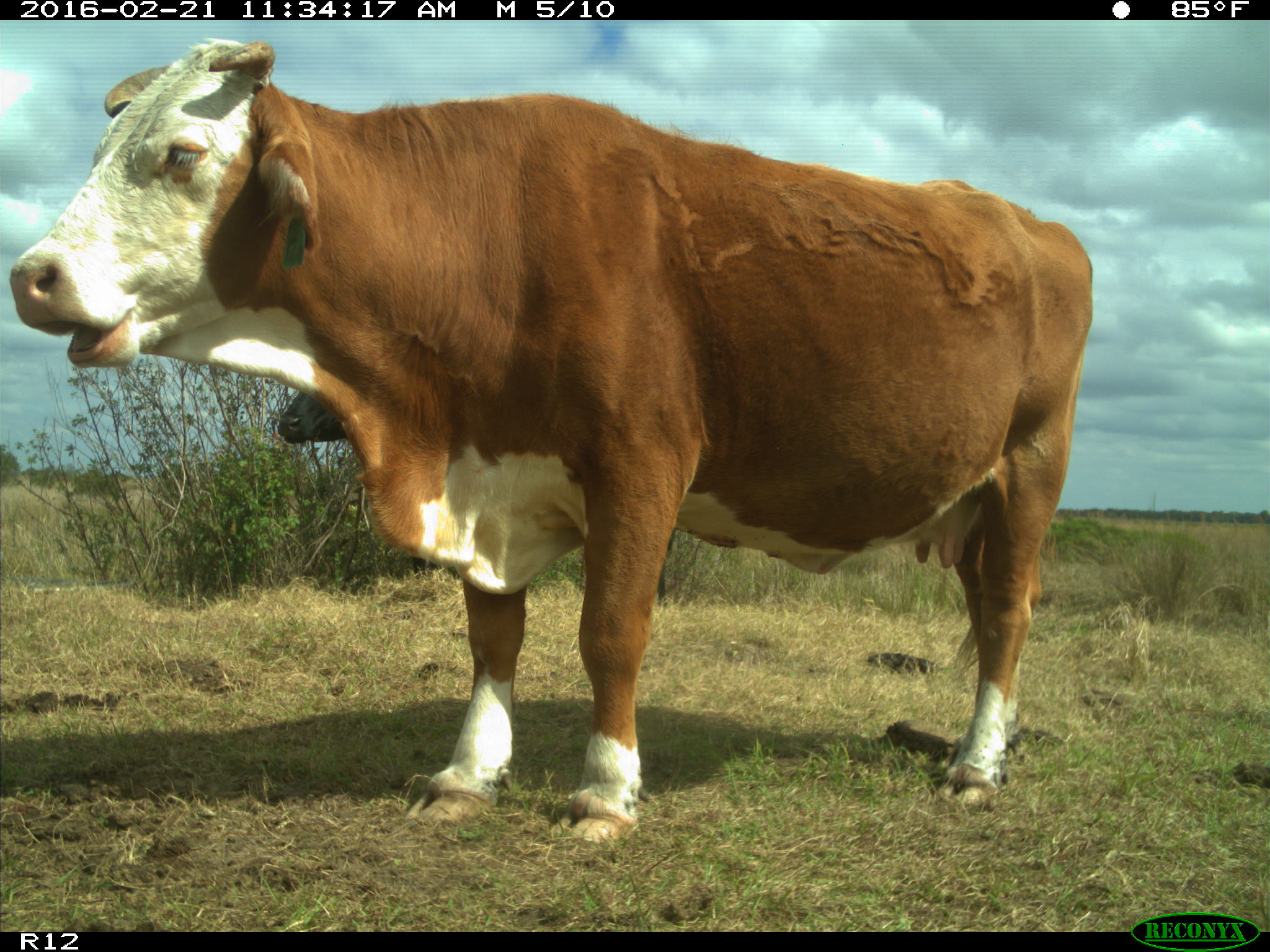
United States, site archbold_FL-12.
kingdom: Animalia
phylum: Chordata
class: Mammalia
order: Artiodactyla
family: Bovidae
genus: Bos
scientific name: Bos taurus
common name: domestic cow